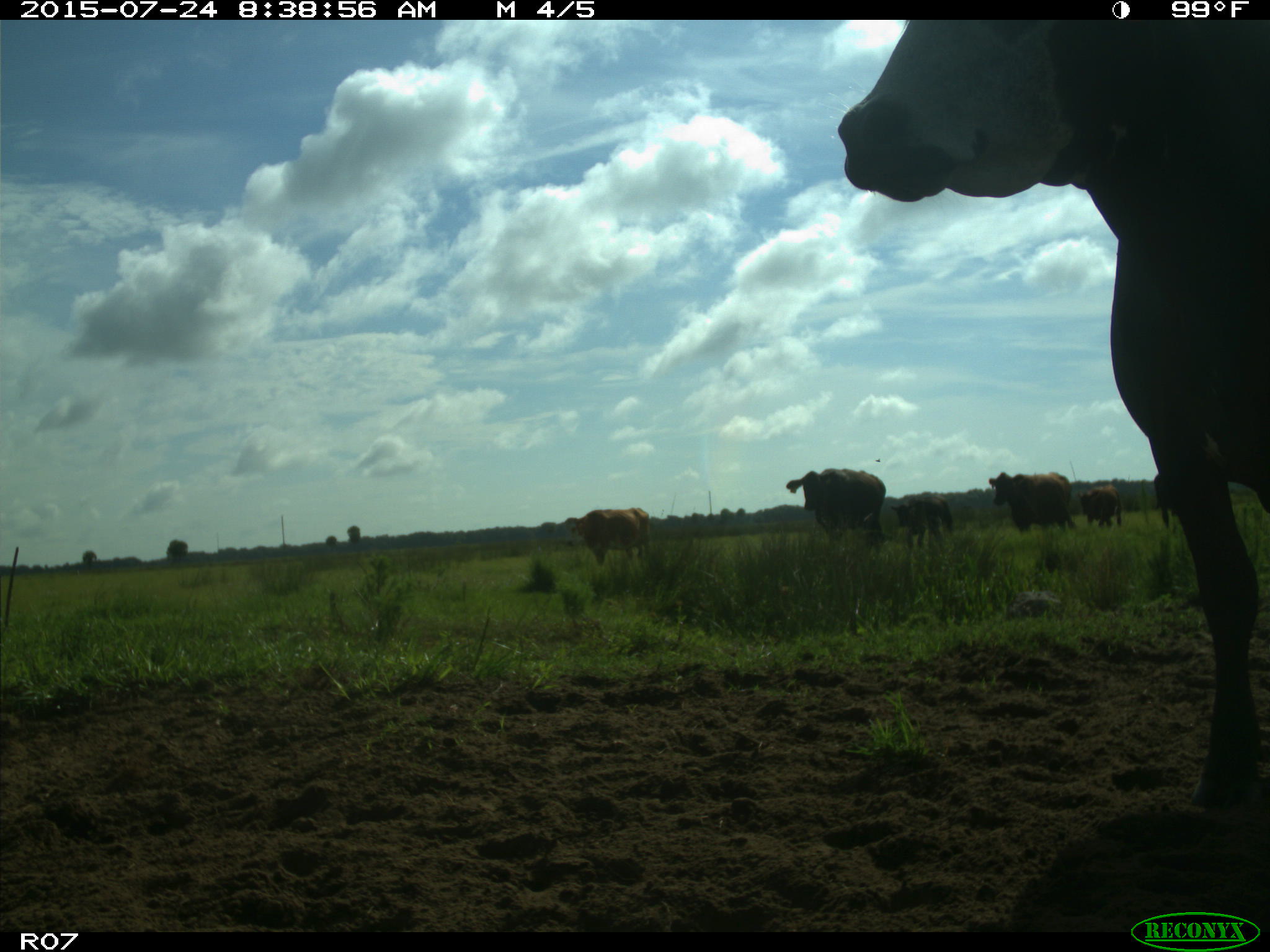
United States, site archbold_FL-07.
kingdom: Animalia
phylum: Chordata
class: Mammalia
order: Artiodactyla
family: Bovidae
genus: Bos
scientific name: Bos taurus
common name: domestic cow